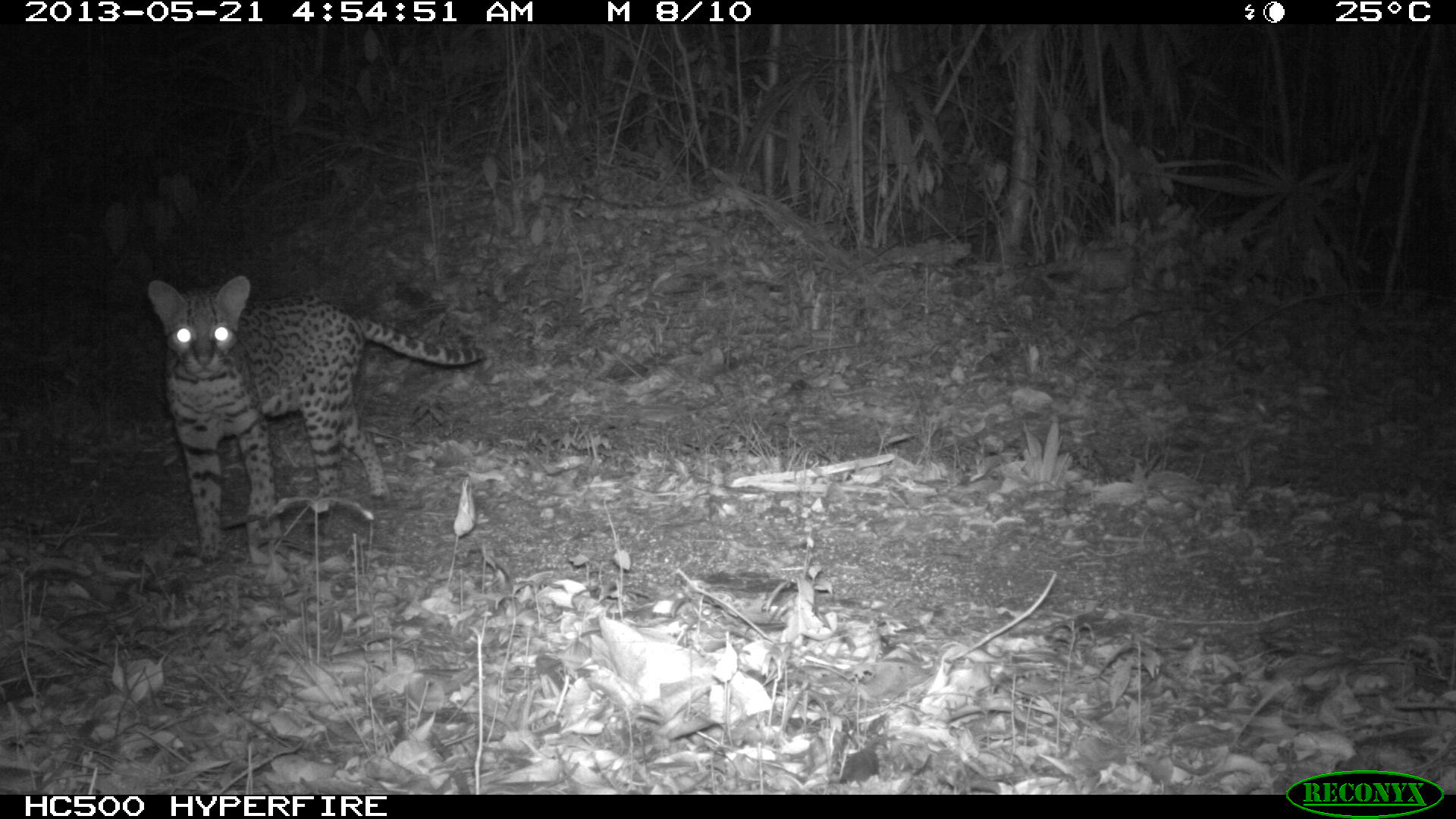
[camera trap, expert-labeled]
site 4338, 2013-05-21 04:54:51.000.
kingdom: Animalia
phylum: Chordata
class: Mammalia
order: Carnivora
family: Felidae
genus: Leopardus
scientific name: Leopardus pardalis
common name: ocelot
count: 1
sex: female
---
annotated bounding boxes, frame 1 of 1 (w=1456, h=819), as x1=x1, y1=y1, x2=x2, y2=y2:
leopardus pardalis: x1=144, y1=276, x2=485, y2=567